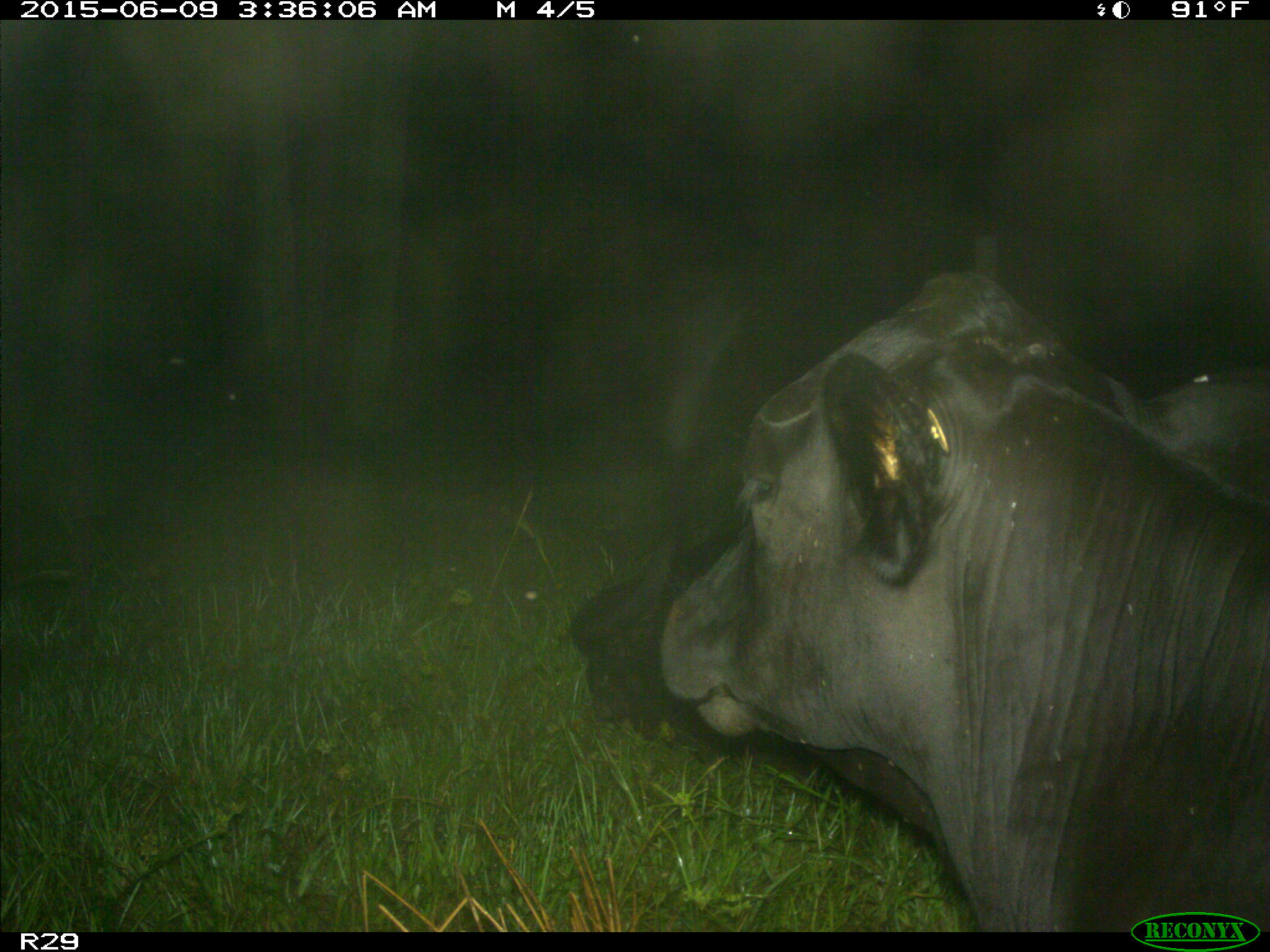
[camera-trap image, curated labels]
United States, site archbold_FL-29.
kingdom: Animalia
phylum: Chordata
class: Mammalia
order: Artiodactyla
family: Bovidae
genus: Bos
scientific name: Bos taurus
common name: domestic cow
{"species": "Bos taurus (domestic cow)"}